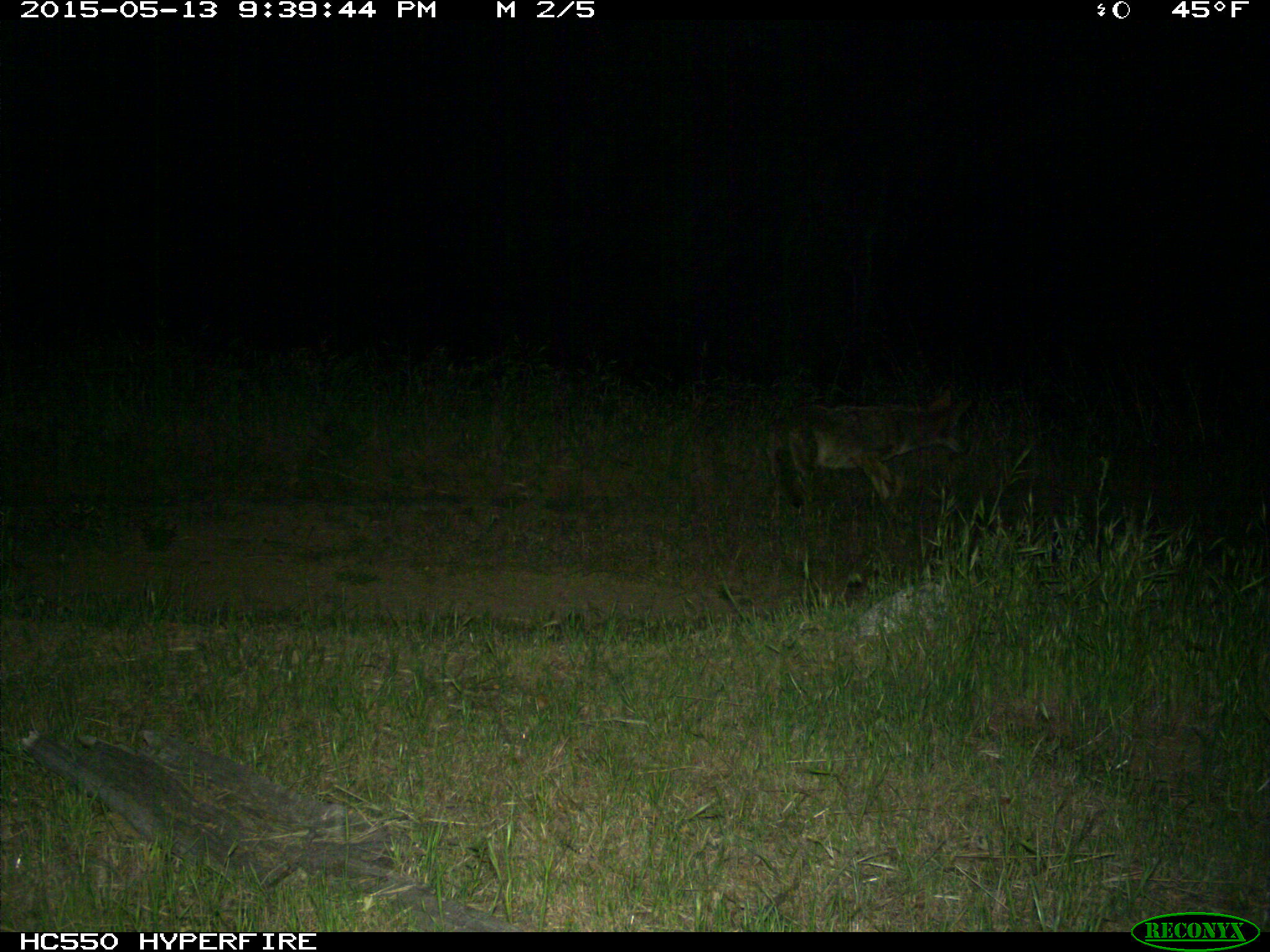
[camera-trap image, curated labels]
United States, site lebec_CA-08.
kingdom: Animalia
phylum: Chordata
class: Mammalia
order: Carnivora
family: Canidae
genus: Canis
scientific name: Canis latrans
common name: coyote